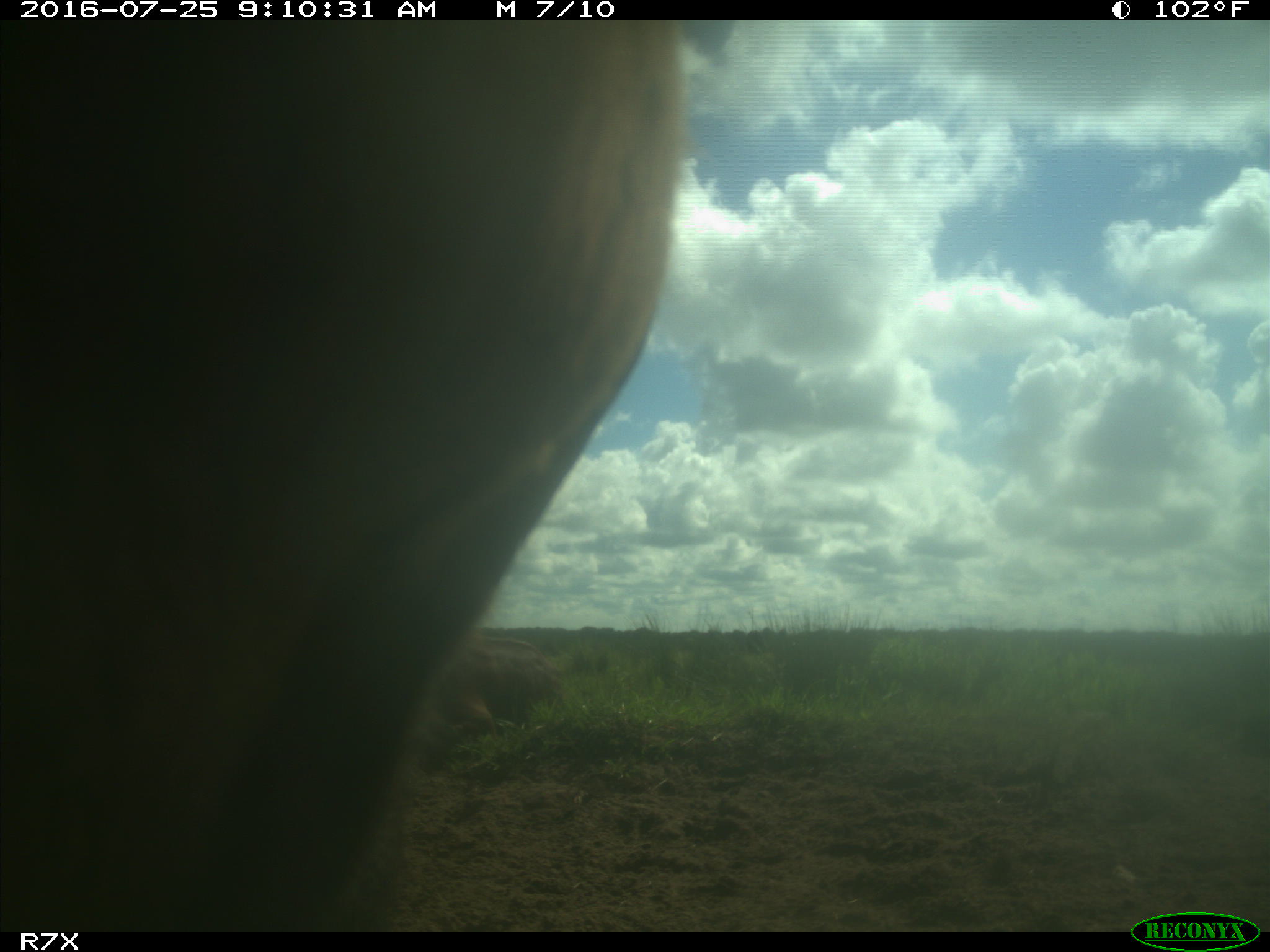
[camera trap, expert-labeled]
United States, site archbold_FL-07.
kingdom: Animalia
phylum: Chordata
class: Mammalia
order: Artiodactyla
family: Bovidae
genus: Bos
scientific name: Bos taurus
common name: domestic cow